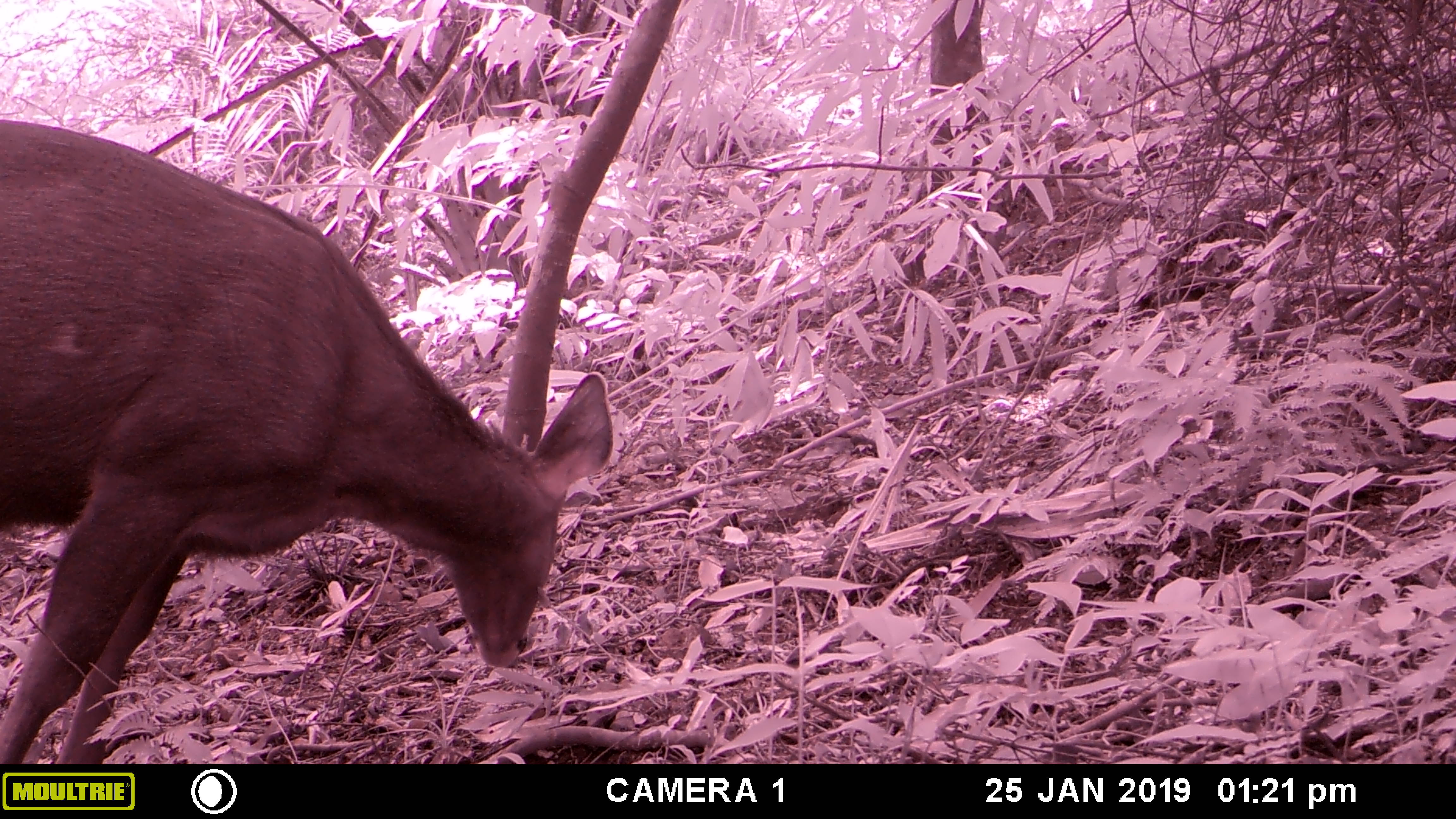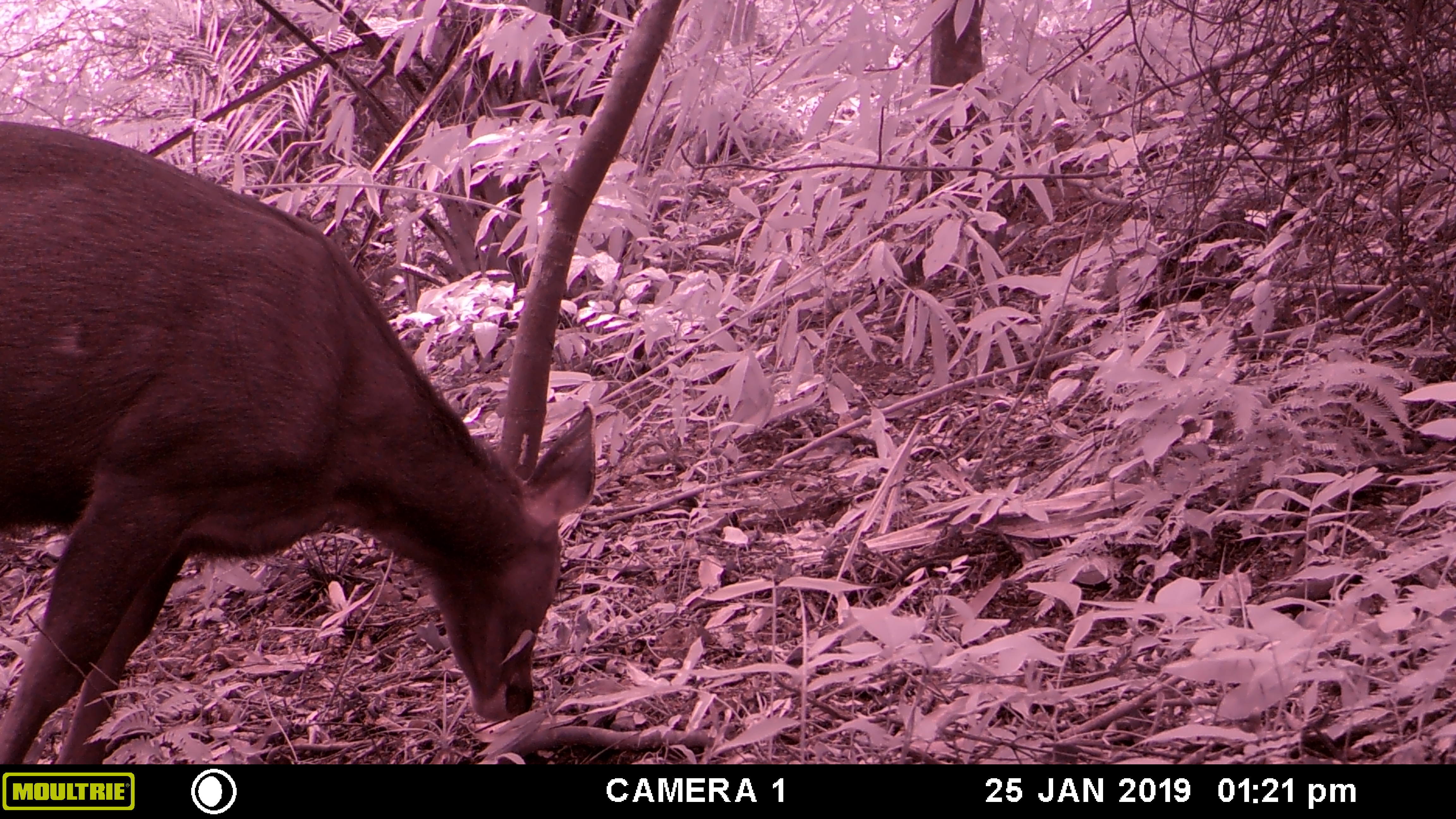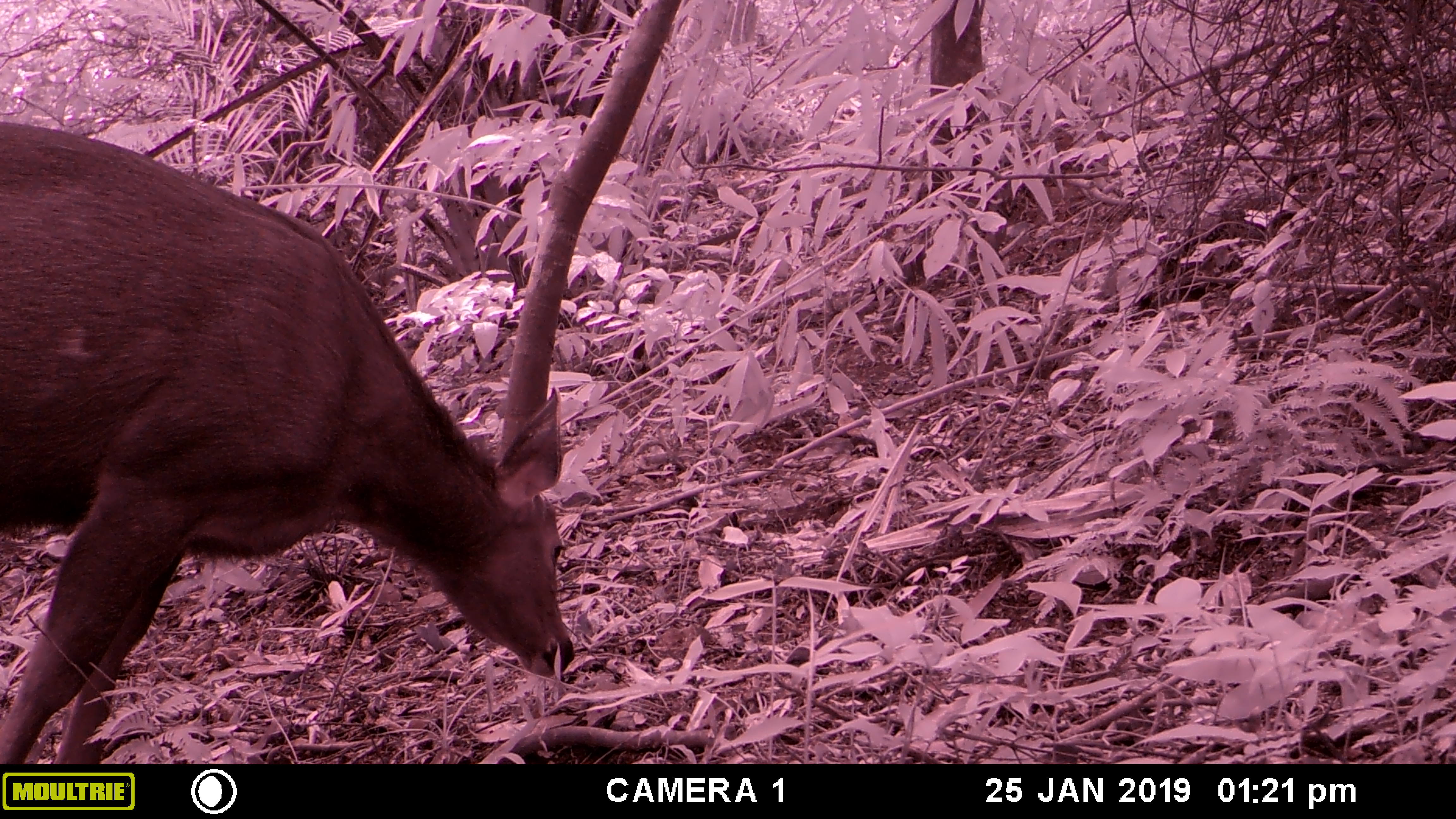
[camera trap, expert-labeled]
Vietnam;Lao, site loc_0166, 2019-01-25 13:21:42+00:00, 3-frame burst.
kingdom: Animalia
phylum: Chordata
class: Mammalia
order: Artiodactyla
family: Cervidae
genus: Rusa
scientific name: Rusa unicolor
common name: sambar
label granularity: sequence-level